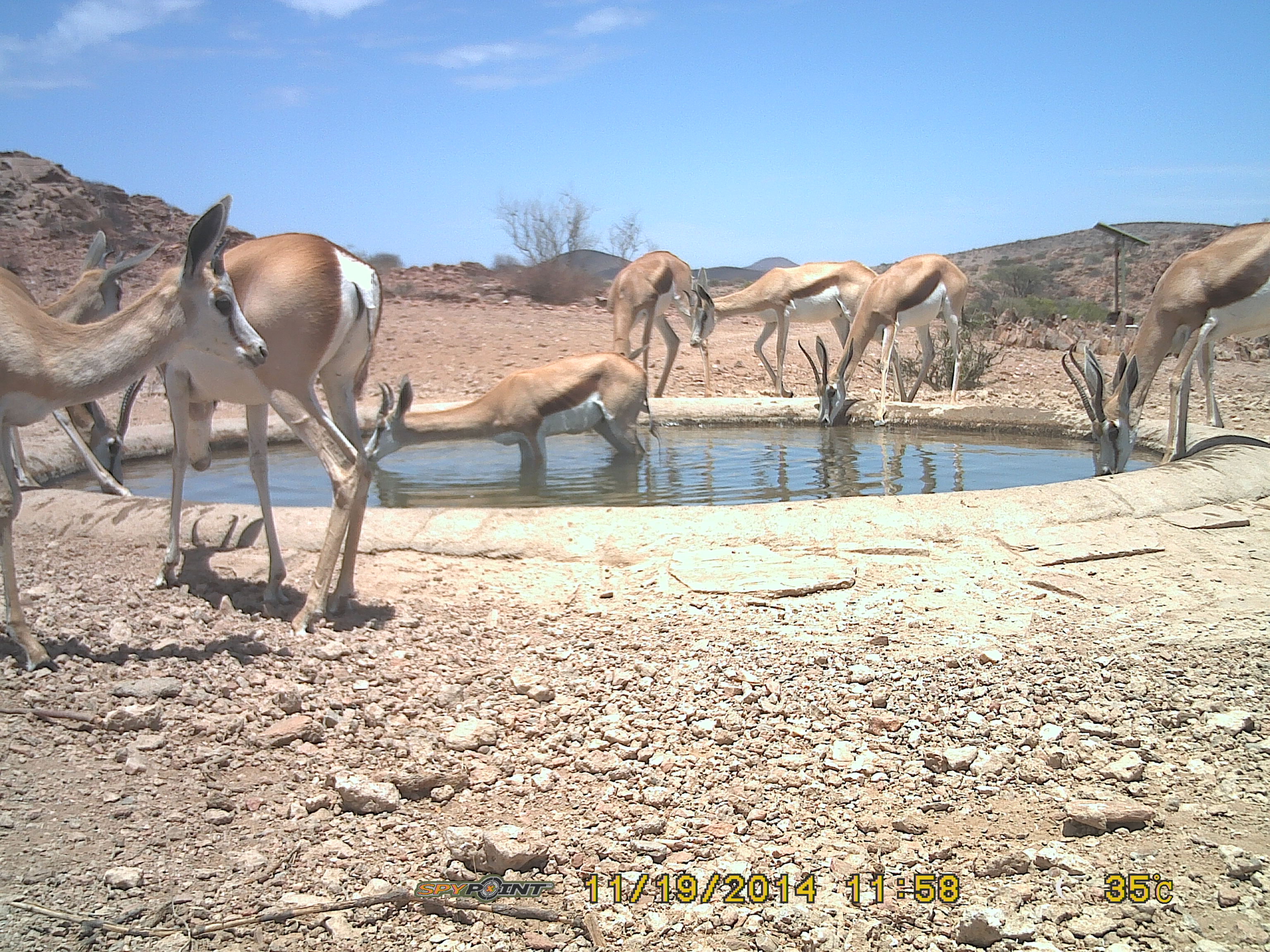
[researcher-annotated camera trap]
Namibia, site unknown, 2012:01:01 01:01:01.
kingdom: Animalia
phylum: Chordata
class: Mammalia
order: Artiodactyla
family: Bovidae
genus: Antidorcas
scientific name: Antidorcas marsupialis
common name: springbok